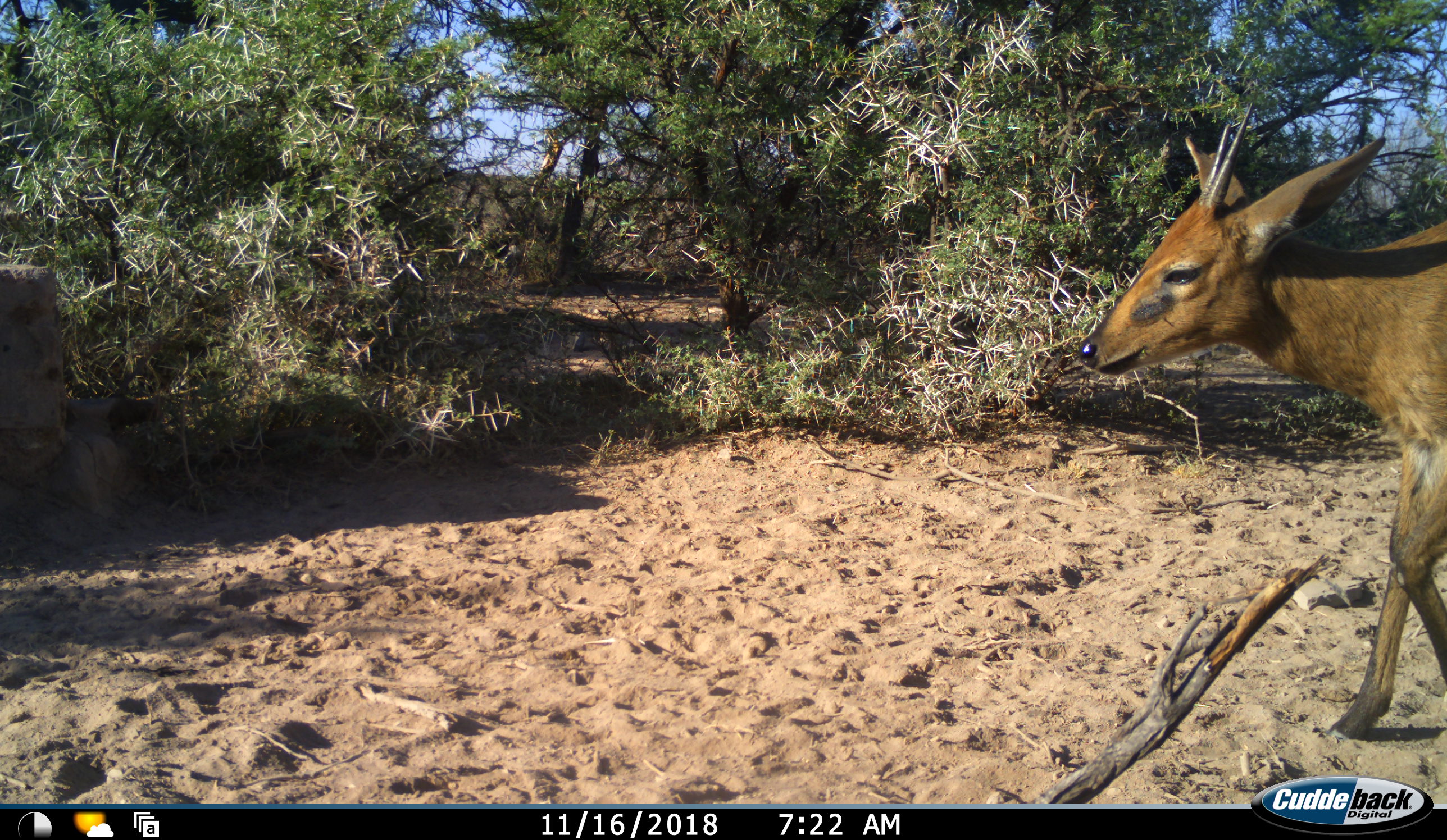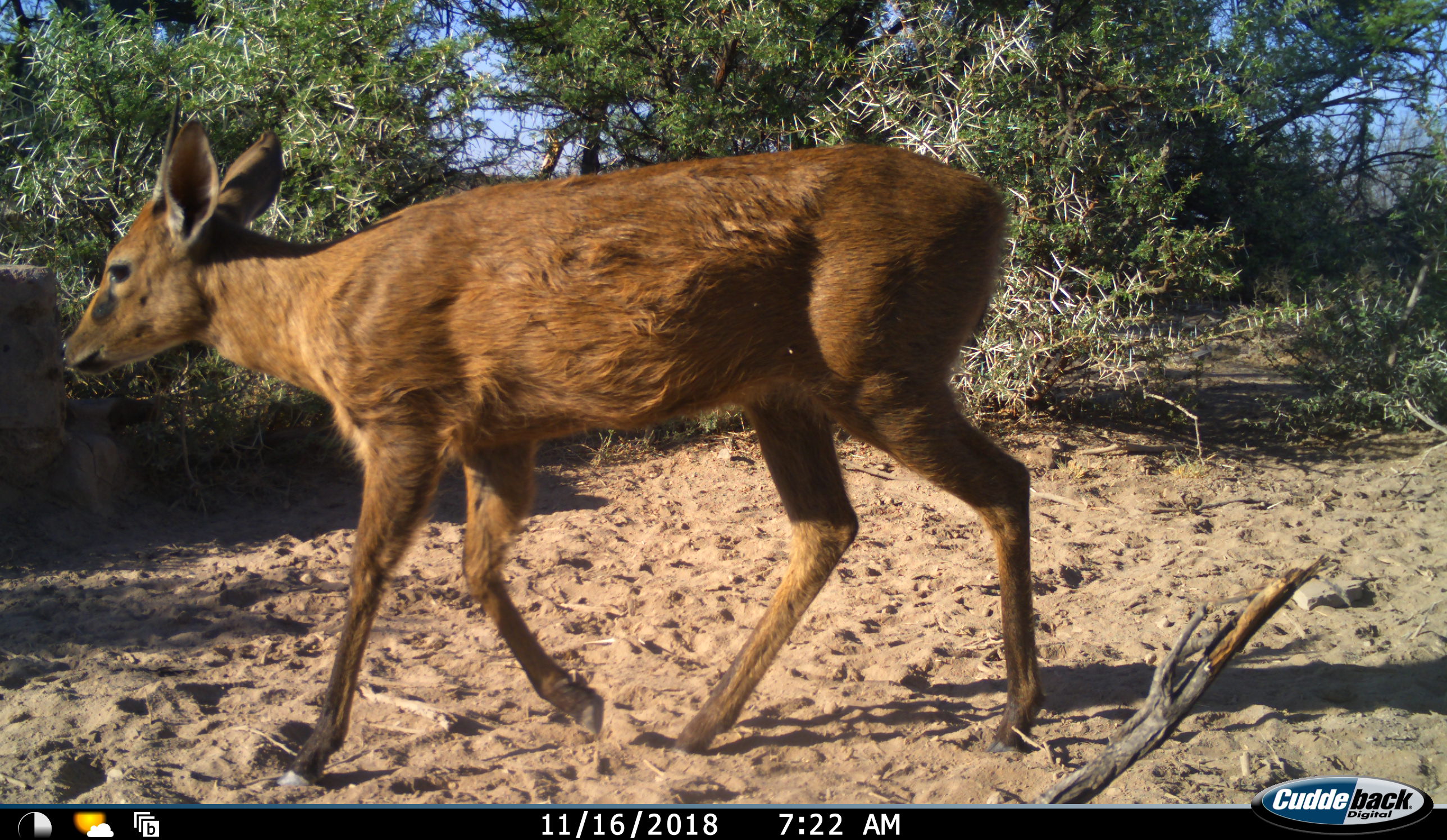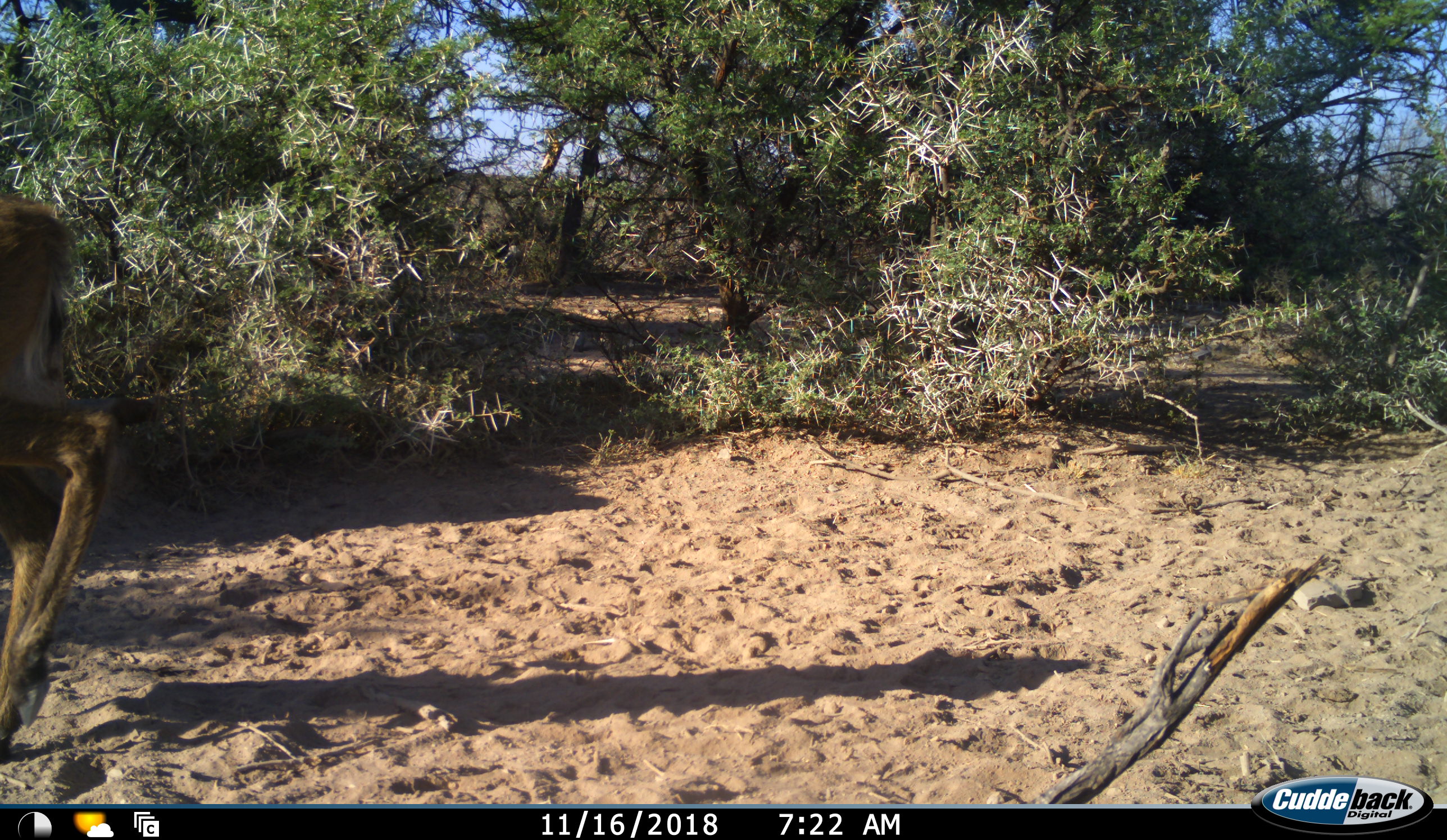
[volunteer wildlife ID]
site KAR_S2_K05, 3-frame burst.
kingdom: Animalia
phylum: Chordata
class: Mammalia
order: Artiodactyla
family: Bovidae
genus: Sylvicapra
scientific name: Sylvicapra grimmia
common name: common duiker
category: duikercommongrey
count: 1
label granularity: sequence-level